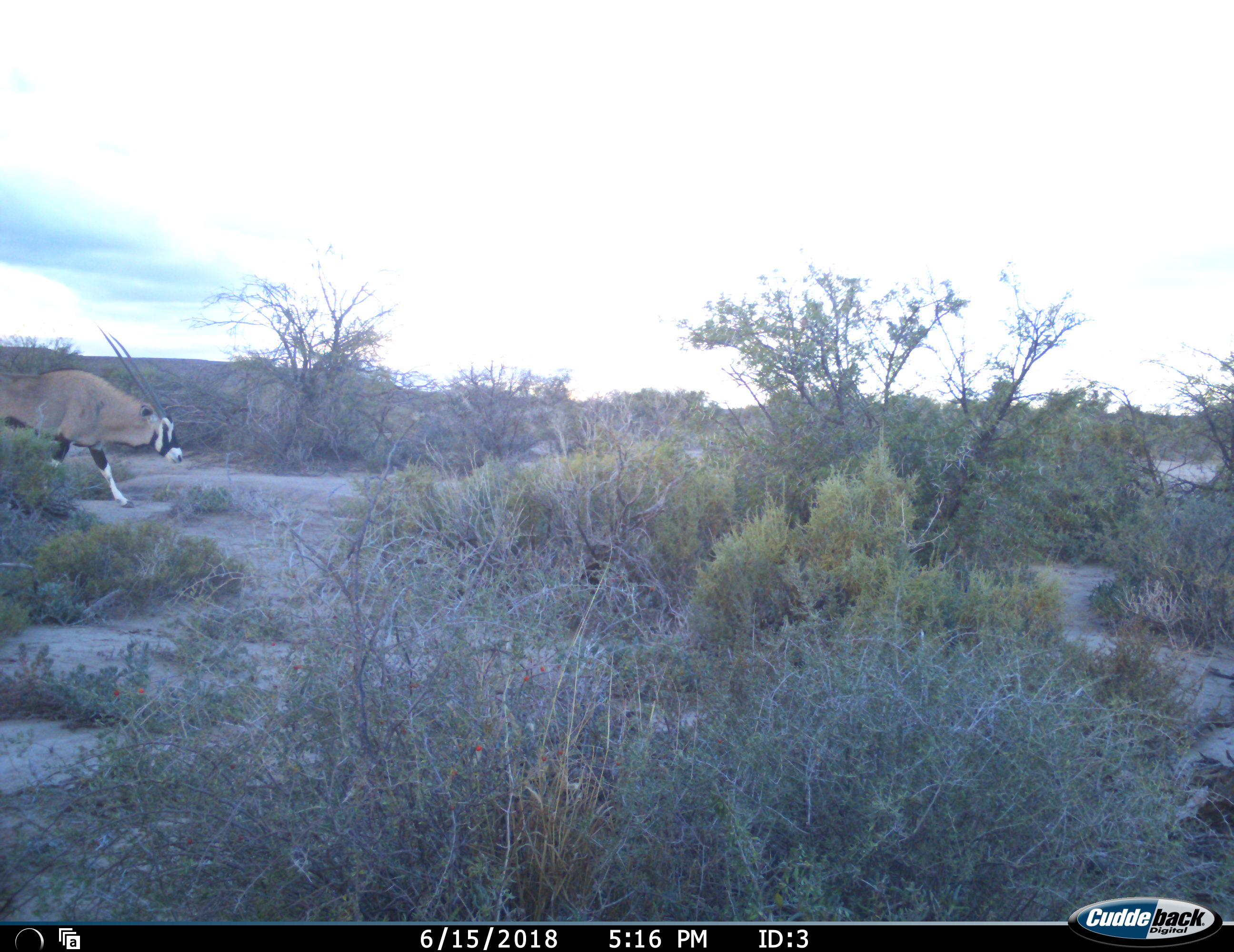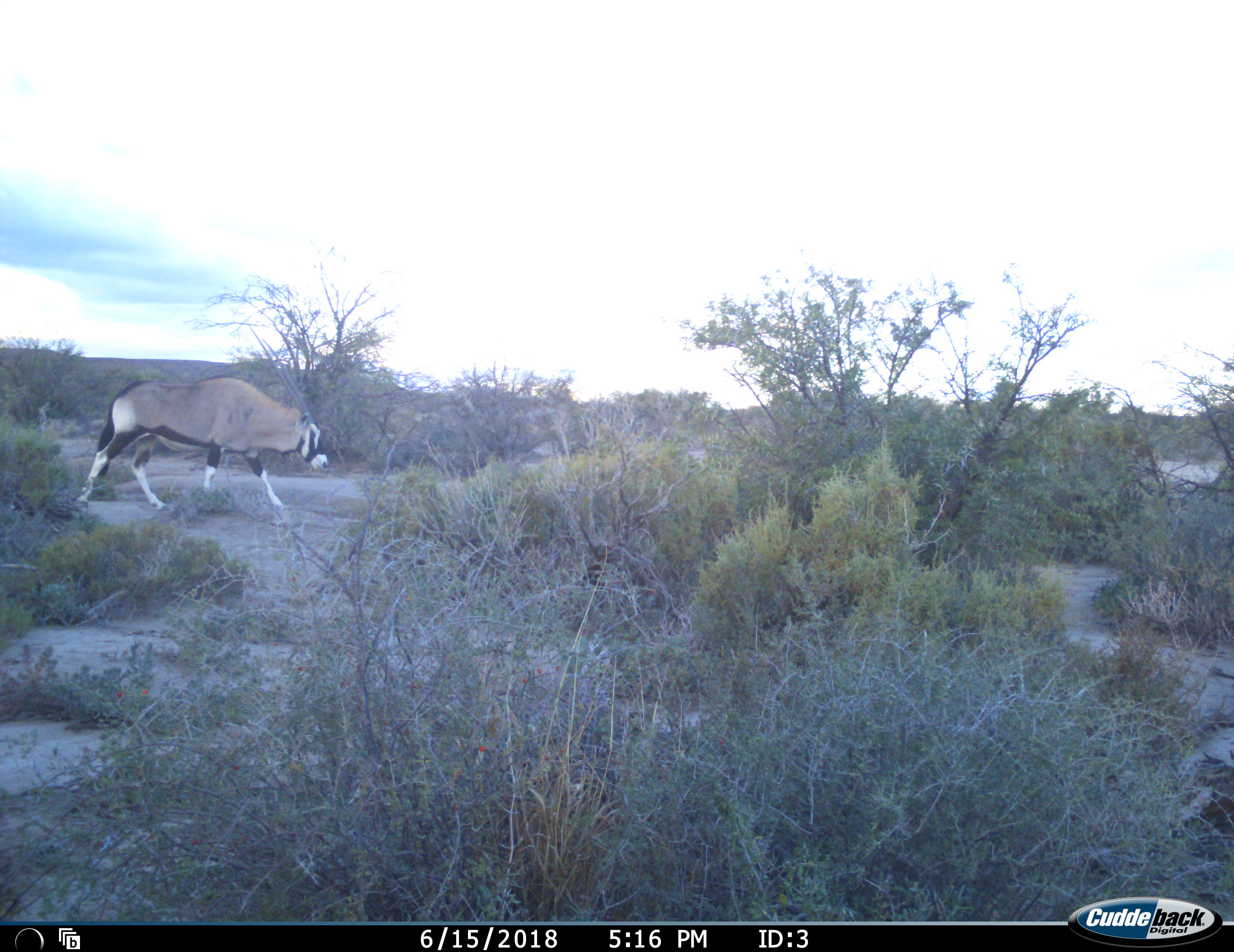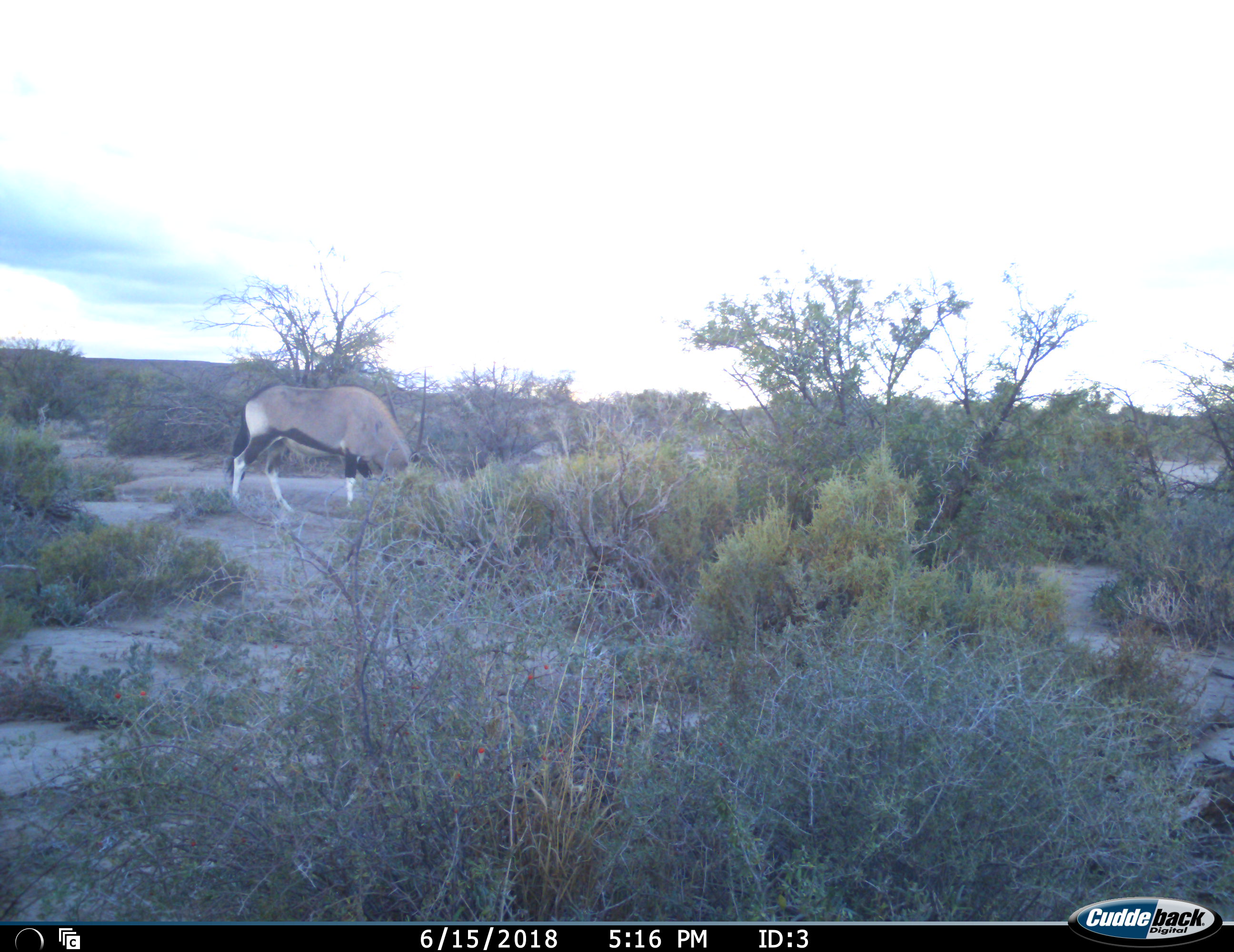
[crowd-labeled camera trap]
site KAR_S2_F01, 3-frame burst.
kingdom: Animalia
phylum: Chordata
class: Mammalia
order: Artiodactyla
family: Bovidae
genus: Oryx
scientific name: Oryx gazella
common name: gemsbok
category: oryx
Oryx (gemsbok) (Oryx gazella), count 1. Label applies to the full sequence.